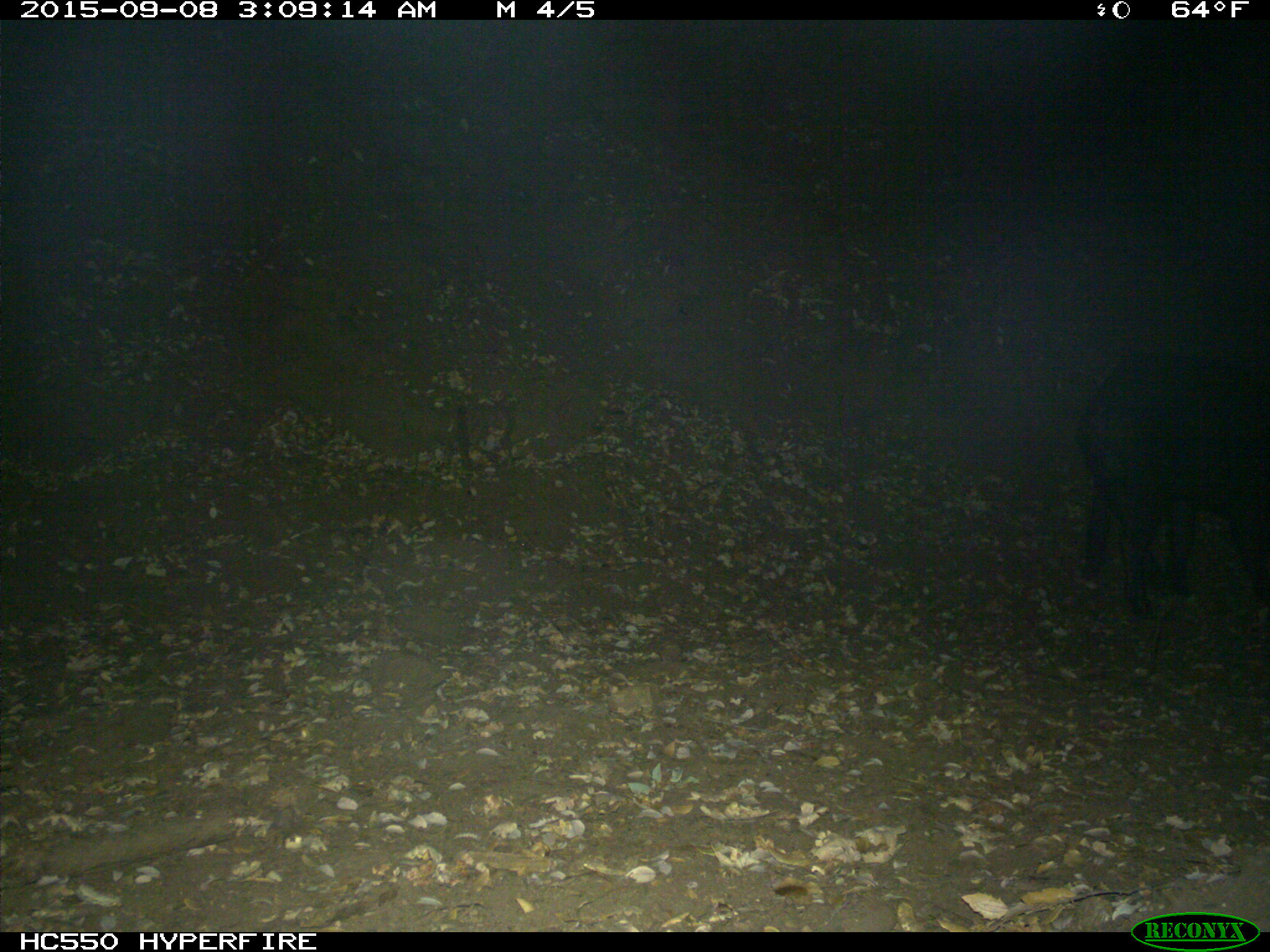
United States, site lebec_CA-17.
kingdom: Animalia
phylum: Chordata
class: Mammalia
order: Artiodactyla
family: Suidae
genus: Sus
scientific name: Sus scrofa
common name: wild boar